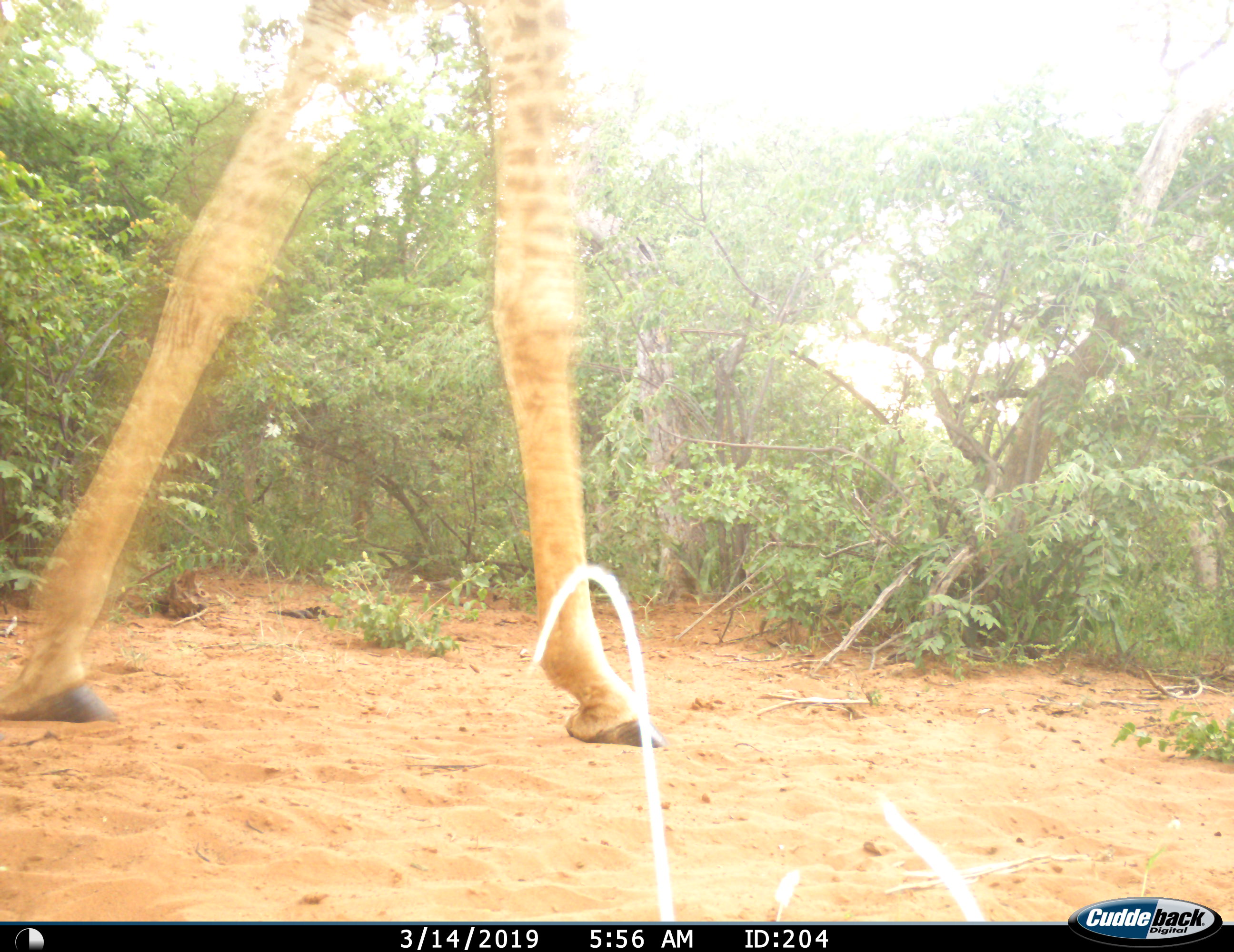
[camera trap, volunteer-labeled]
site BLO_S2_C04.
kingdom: Animalia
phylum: Chordata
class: Mammalia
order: Artiodactyla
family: Giraffidae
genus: Giraffa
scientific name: Giraffa camelopardalis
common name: giraffe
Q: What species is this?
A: Giraffe (Giraffa camelopardalis).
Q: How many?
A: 1.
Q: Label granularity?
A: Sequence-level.